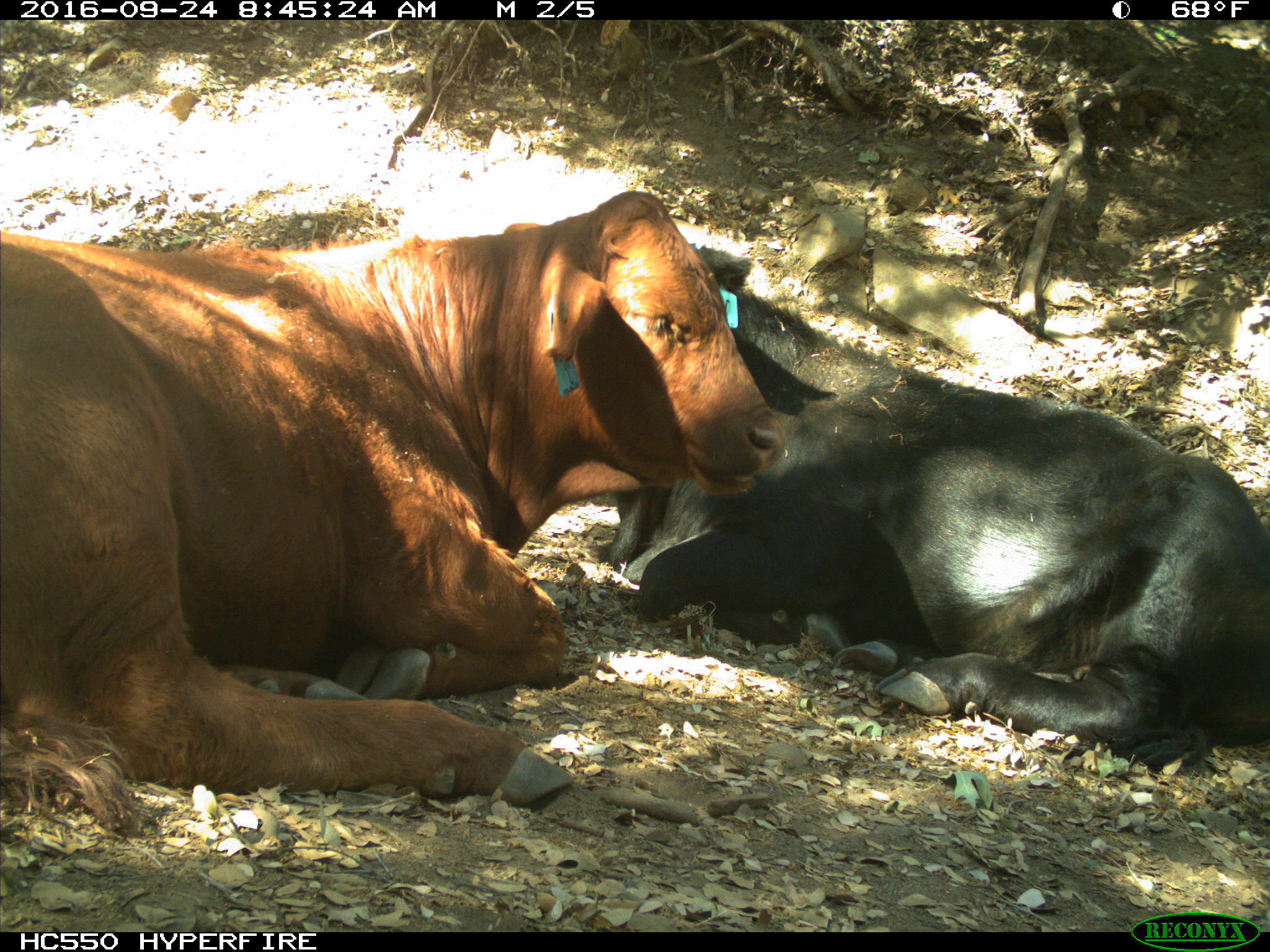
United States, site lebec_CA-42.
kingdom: Animalia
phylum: Chordata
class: Mammalia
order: Artiodactyla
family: Bovidae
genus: Bos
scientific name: Bos taurus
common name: domestic cow